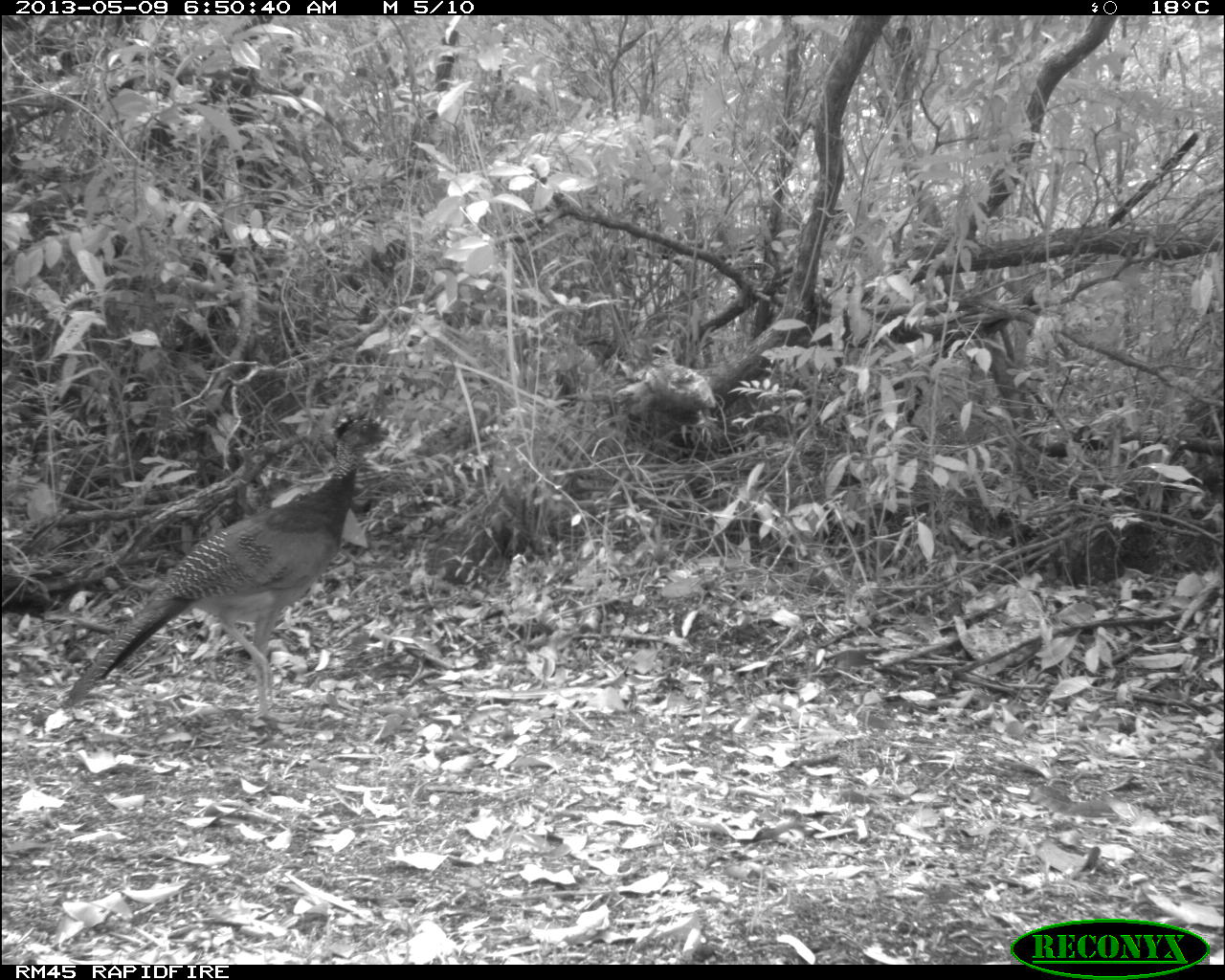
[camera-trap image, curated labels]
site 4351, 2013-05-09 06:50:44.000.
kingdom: Animalia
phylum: Chordata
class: Aves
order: Galliformes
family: Cracidae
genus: Crax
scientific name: Crax rubra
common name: great curassow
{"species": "Crax rubra (great curassow)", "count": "2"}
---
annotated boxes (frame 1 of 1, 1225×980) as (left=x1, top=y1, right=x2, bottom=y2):
crax rubra: (left=61, top=408, right=401, bottom=729)